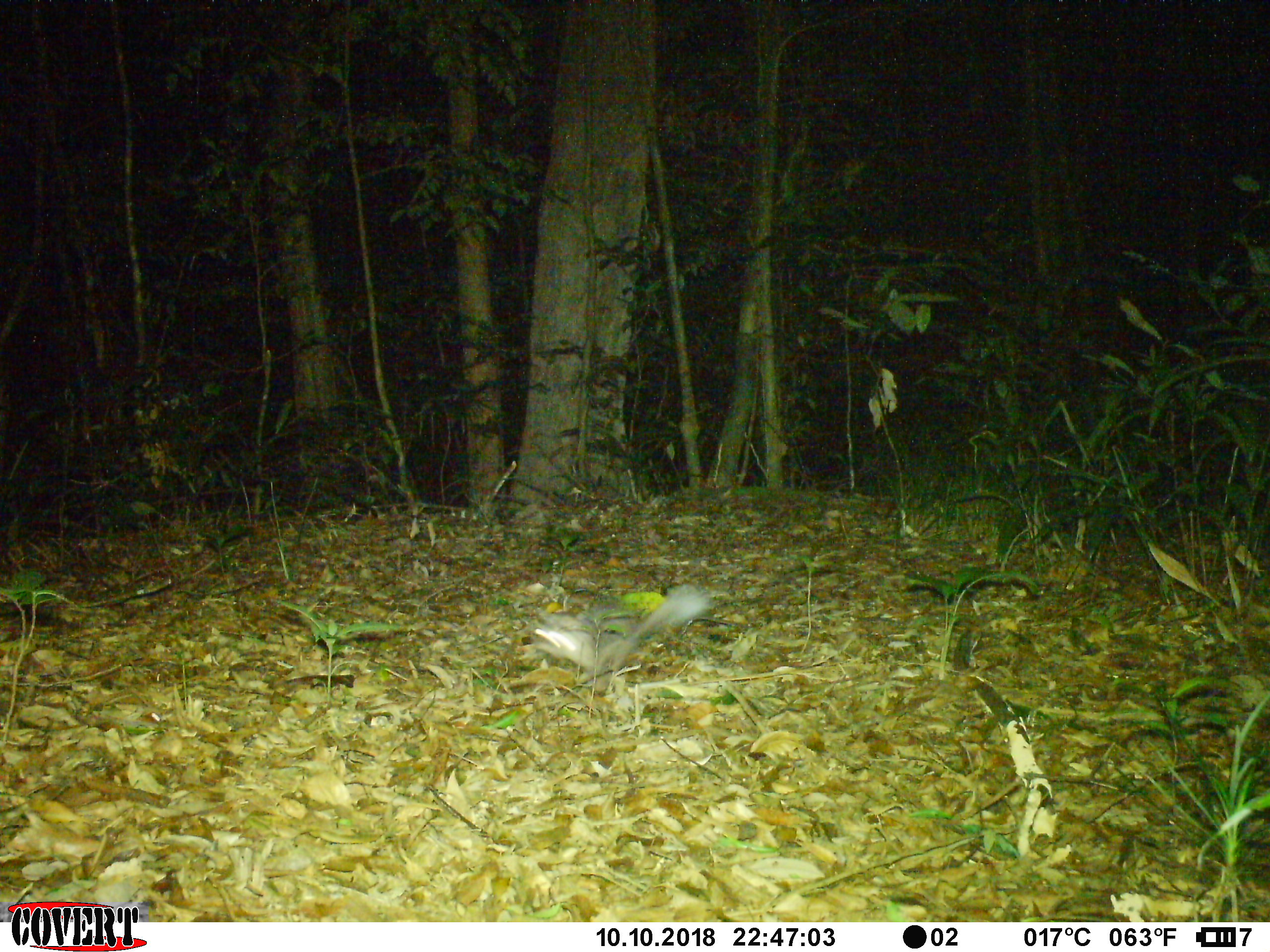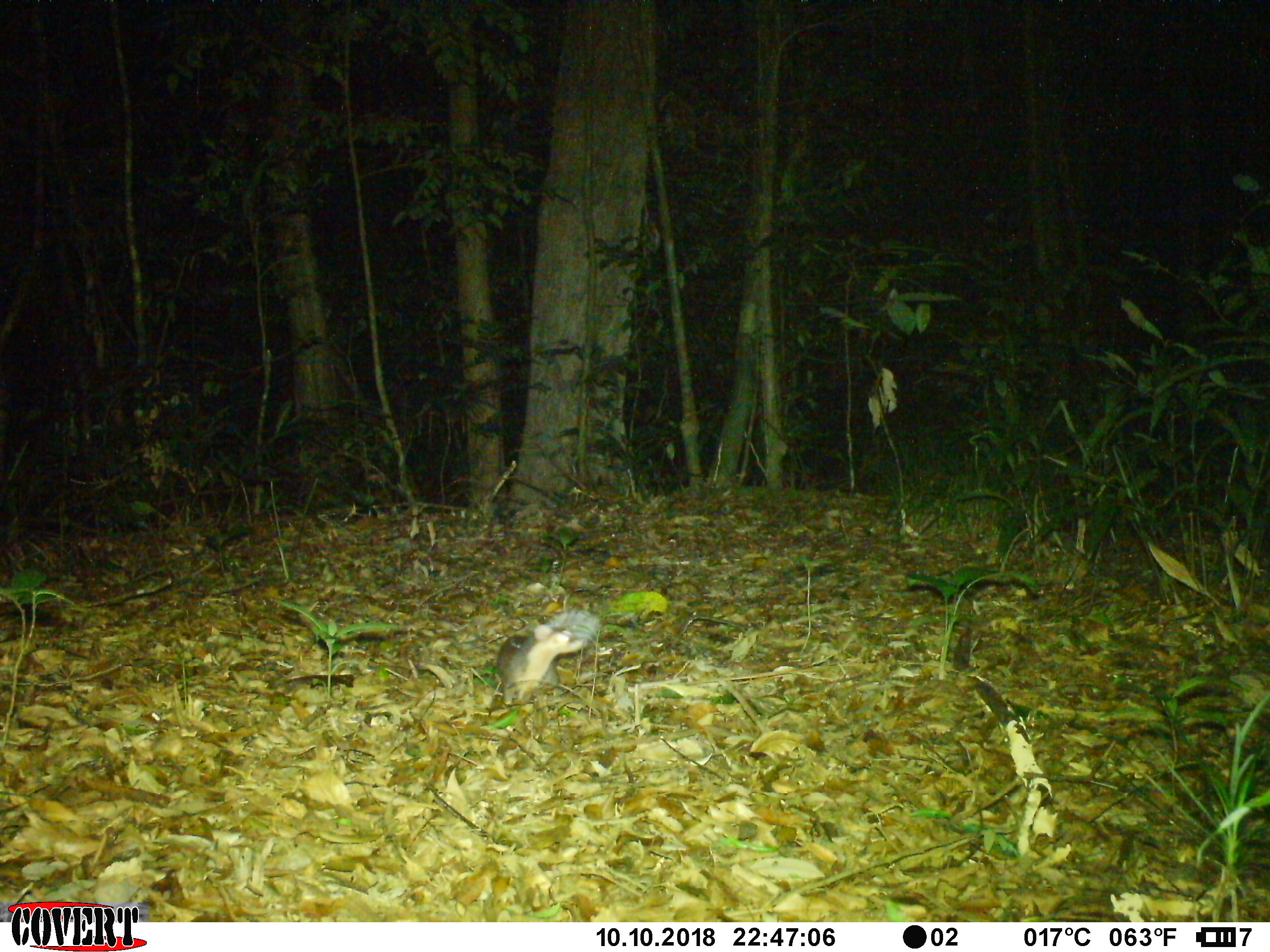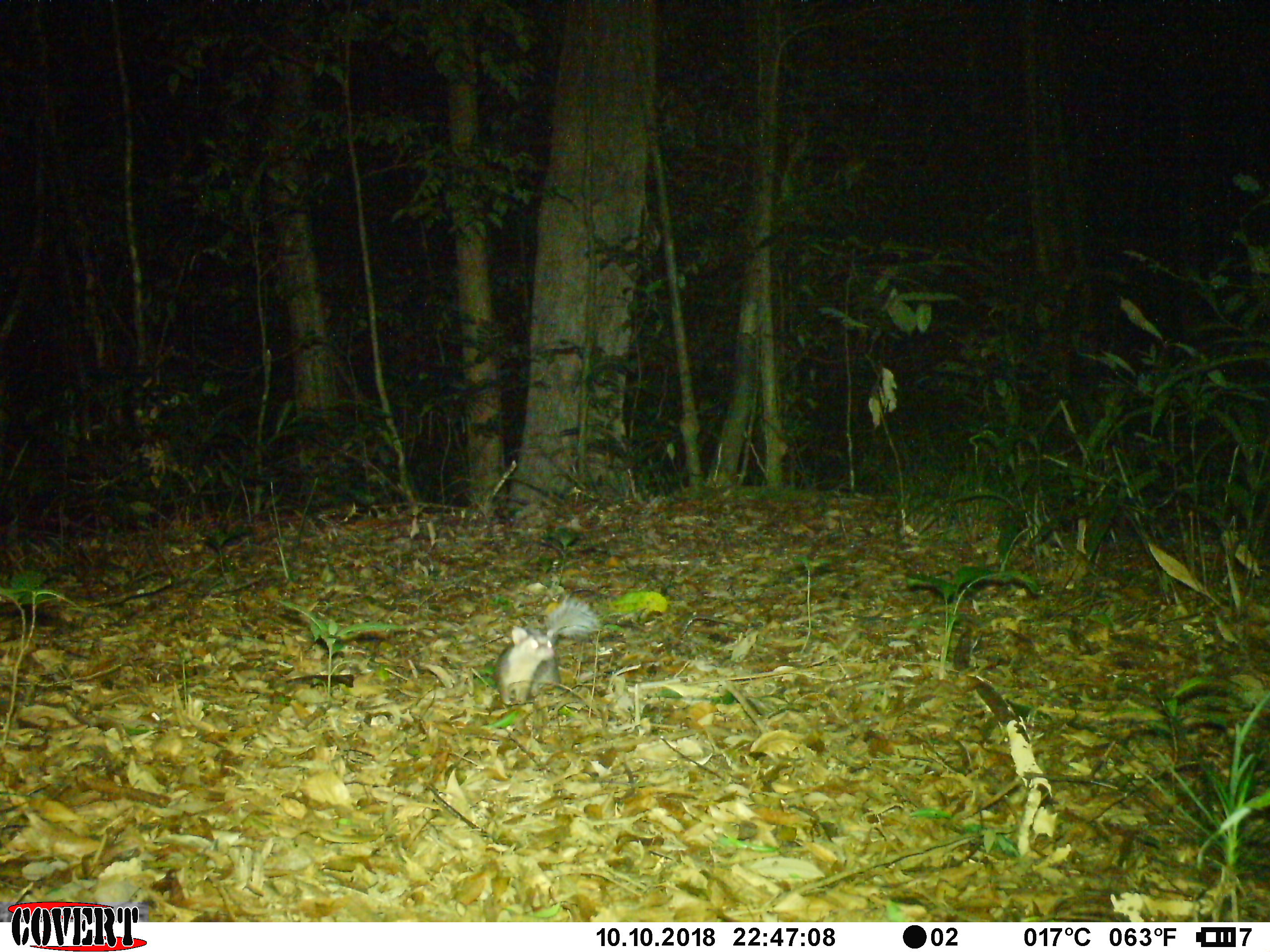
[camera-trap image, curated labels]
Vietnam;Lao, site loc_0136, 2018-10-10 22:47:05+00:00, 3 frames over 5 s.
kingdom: Animalia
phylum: Chordata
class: Mammalia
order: Carnivora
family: Mustelidae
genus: Melogale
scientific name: Melogale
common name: ferret badger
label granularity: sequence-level